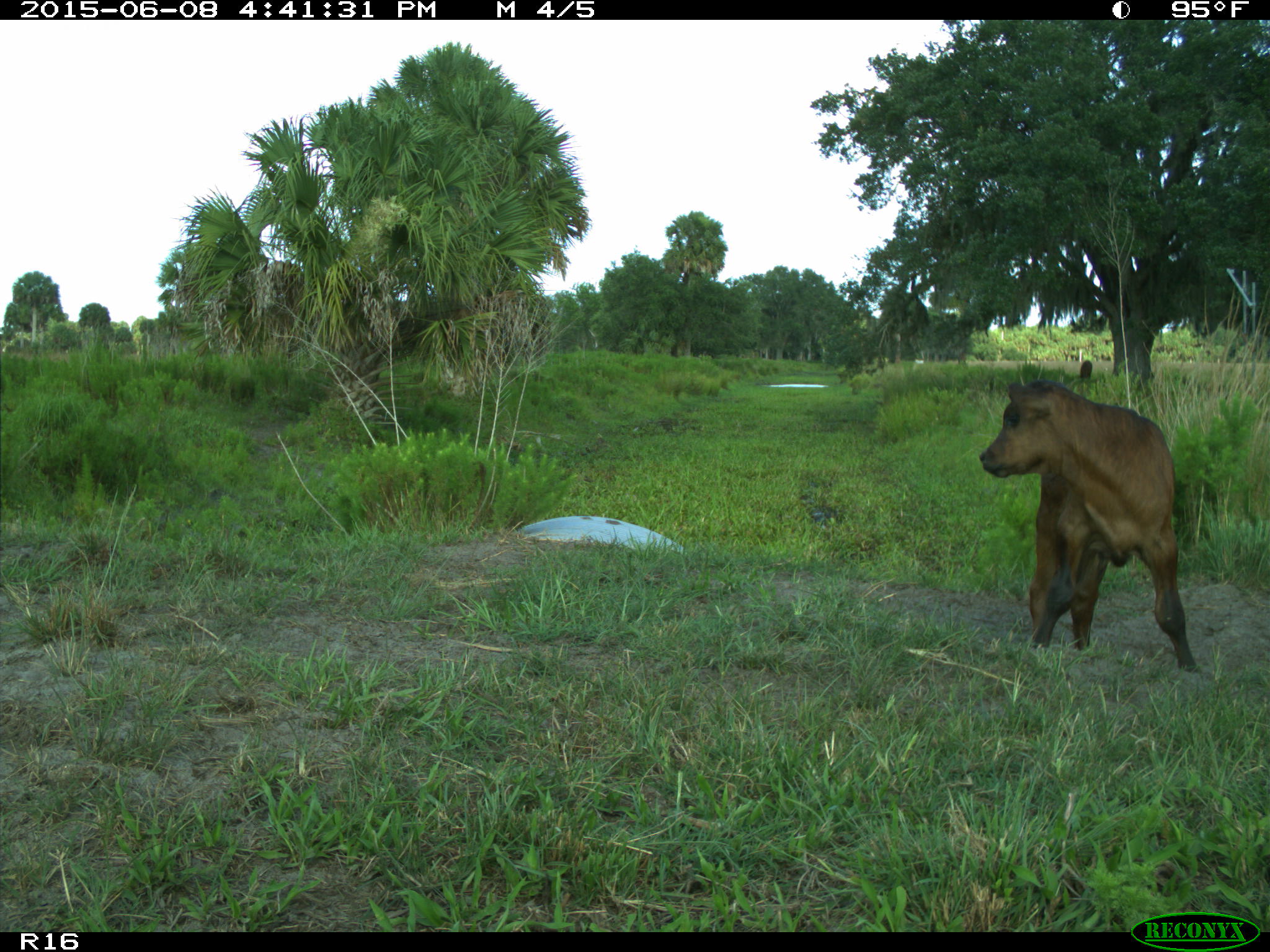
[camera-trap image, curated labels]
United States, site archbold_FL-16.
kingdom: Animalia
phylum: Chordata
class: Mammalia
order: Artiodactyla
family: Bovidae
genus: Bos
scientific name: Bos taurus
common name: domestic cow